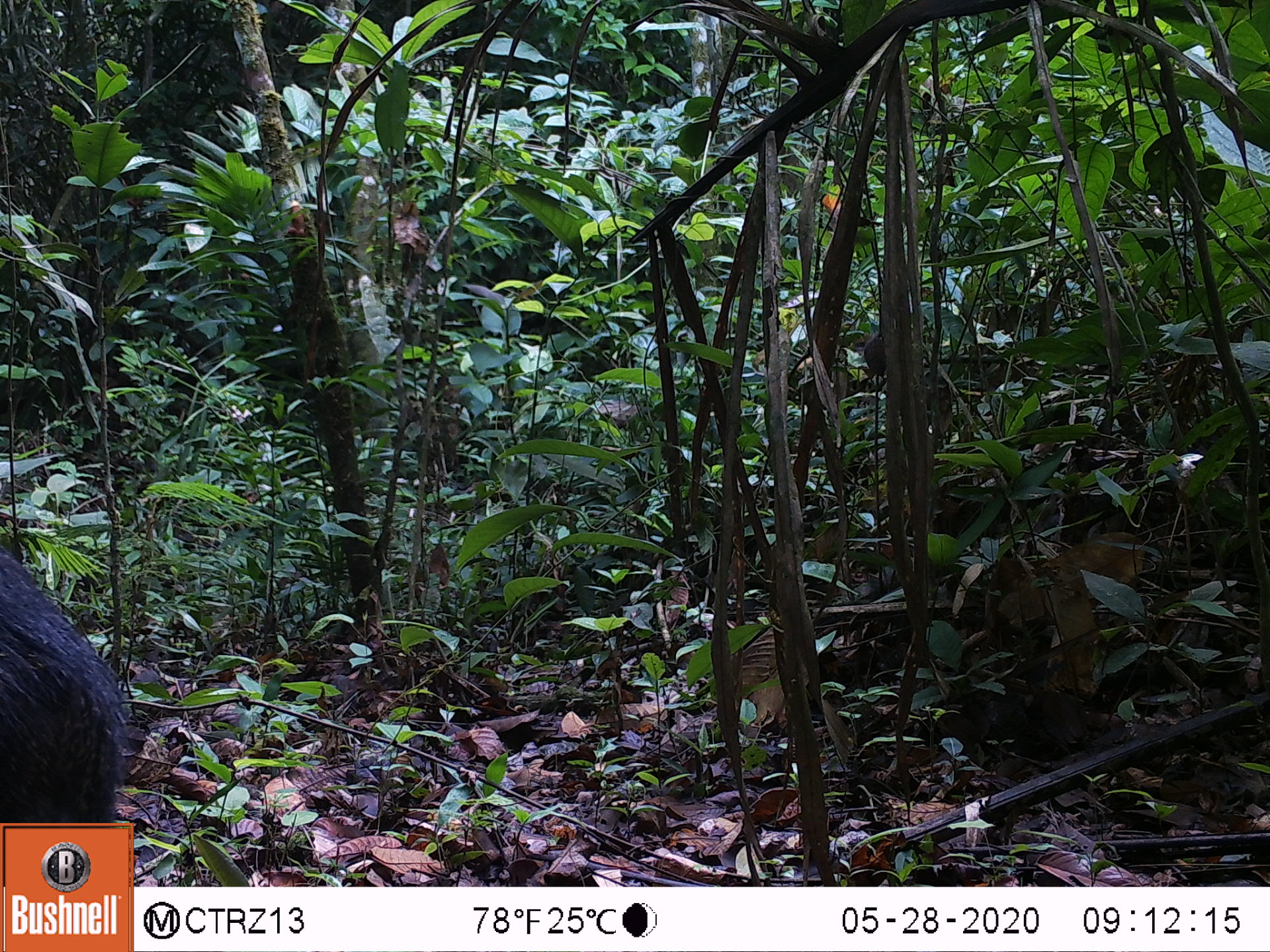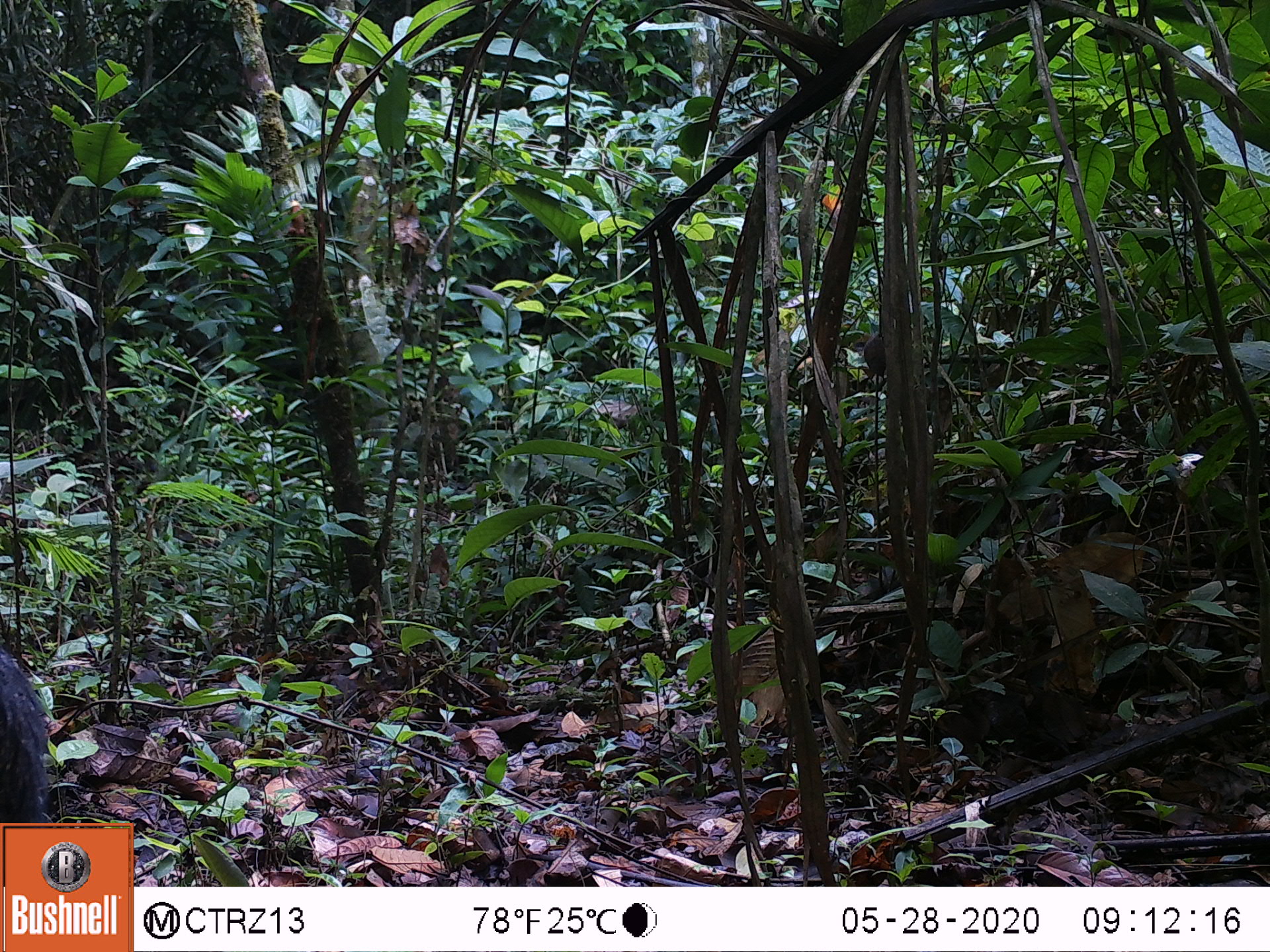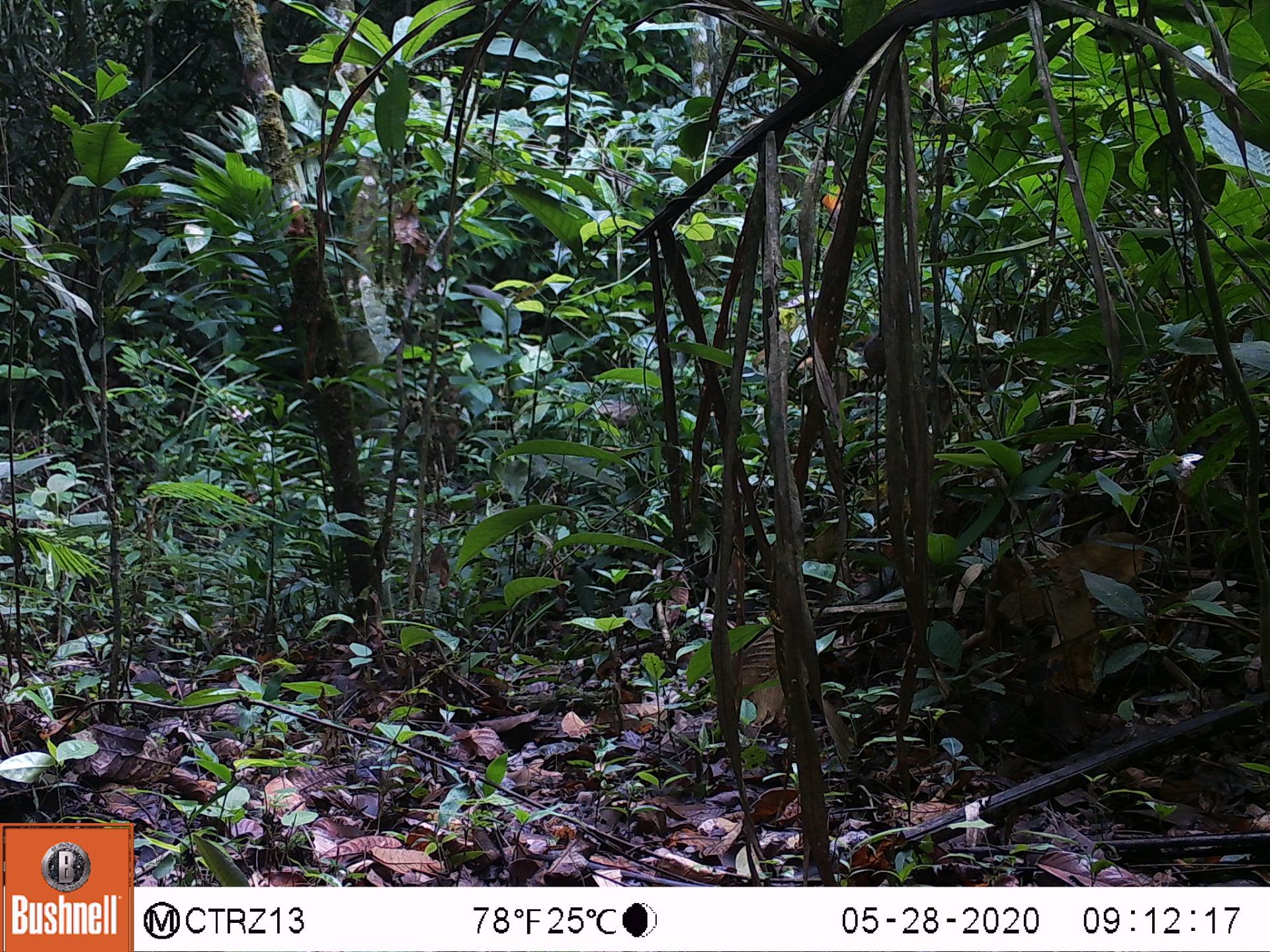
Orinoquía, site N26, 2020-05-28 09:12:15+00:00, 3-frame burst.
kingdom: Animalia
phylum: Chordata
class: Mammalia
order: Artiodactyla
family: Tayassuidae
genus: Pecari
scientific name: Pecari tajacu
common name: collared peccary